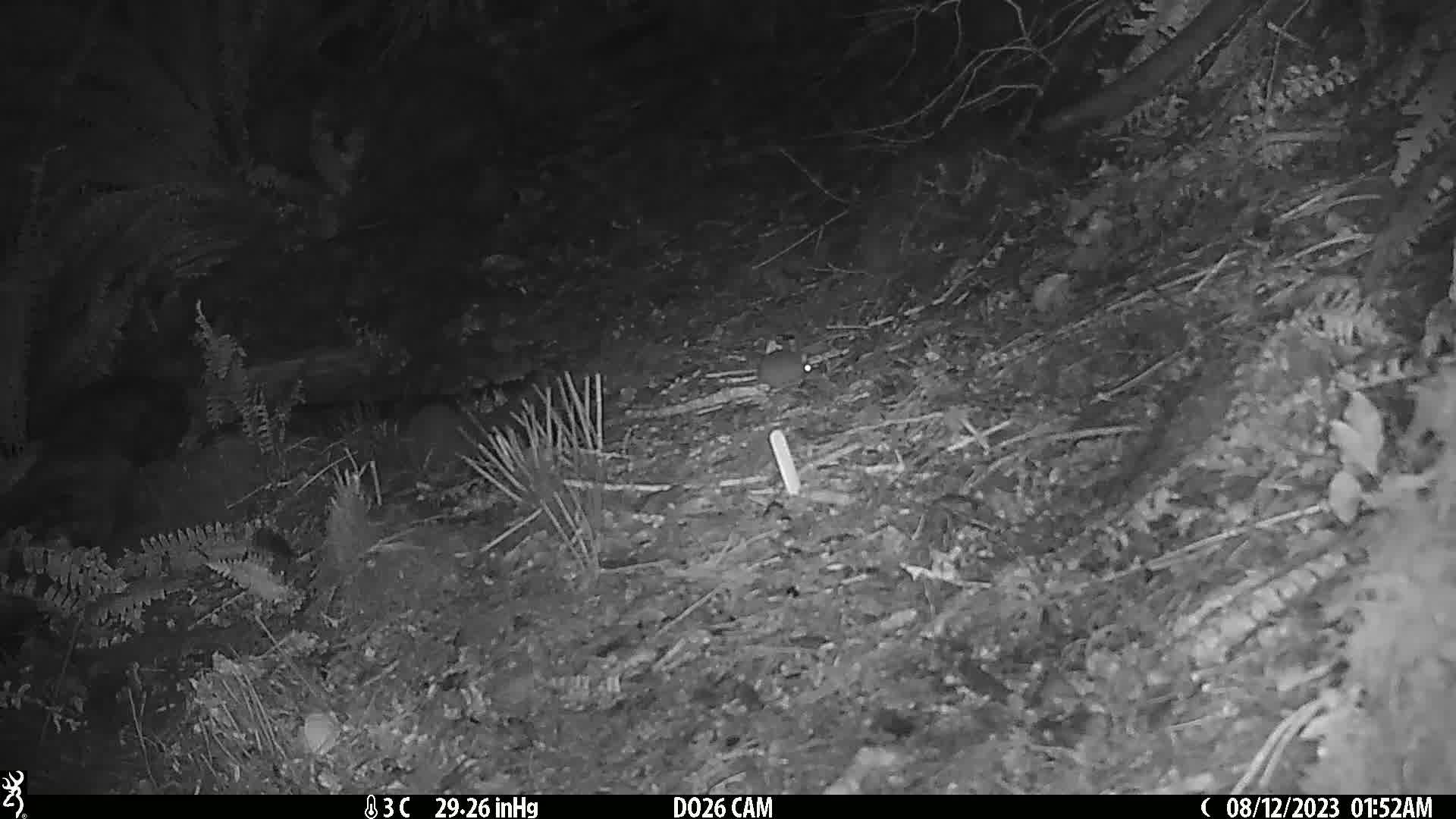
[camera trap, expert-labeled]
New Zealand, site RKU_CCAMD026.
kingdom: Animalia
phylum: Chordata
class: Mammalia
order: Rodentia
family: Muridae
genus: Rattus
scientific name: Rattus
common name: rat